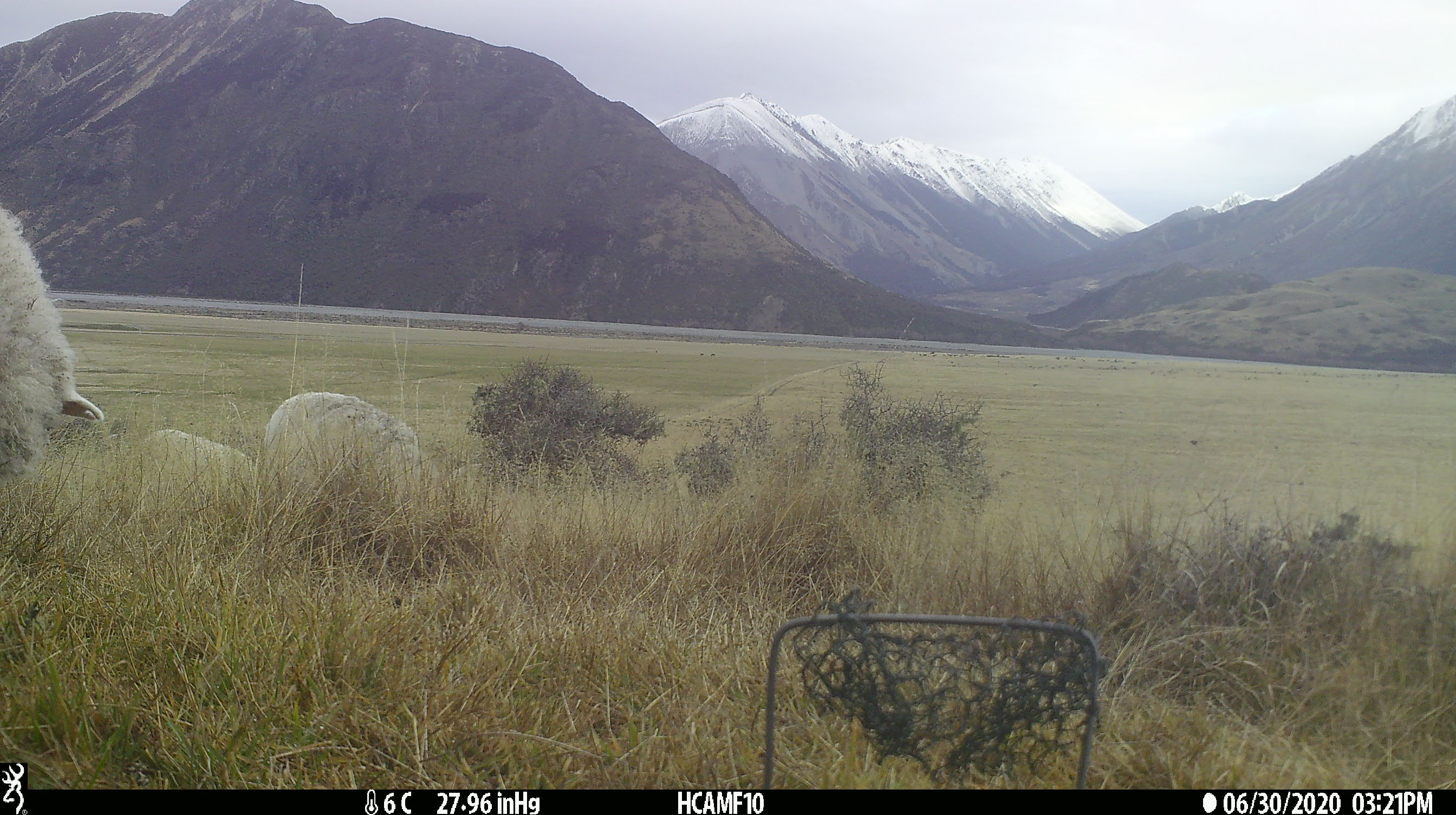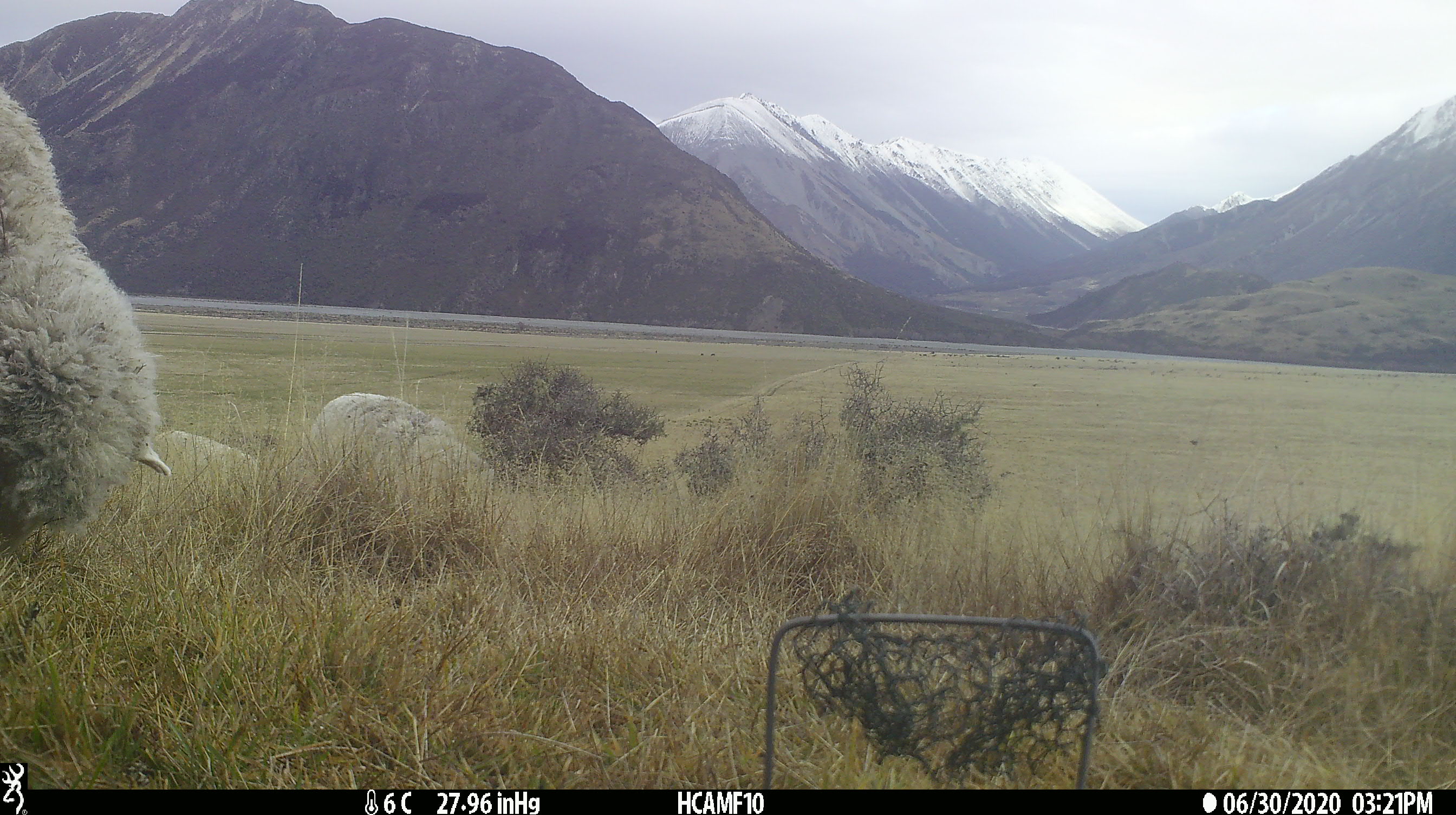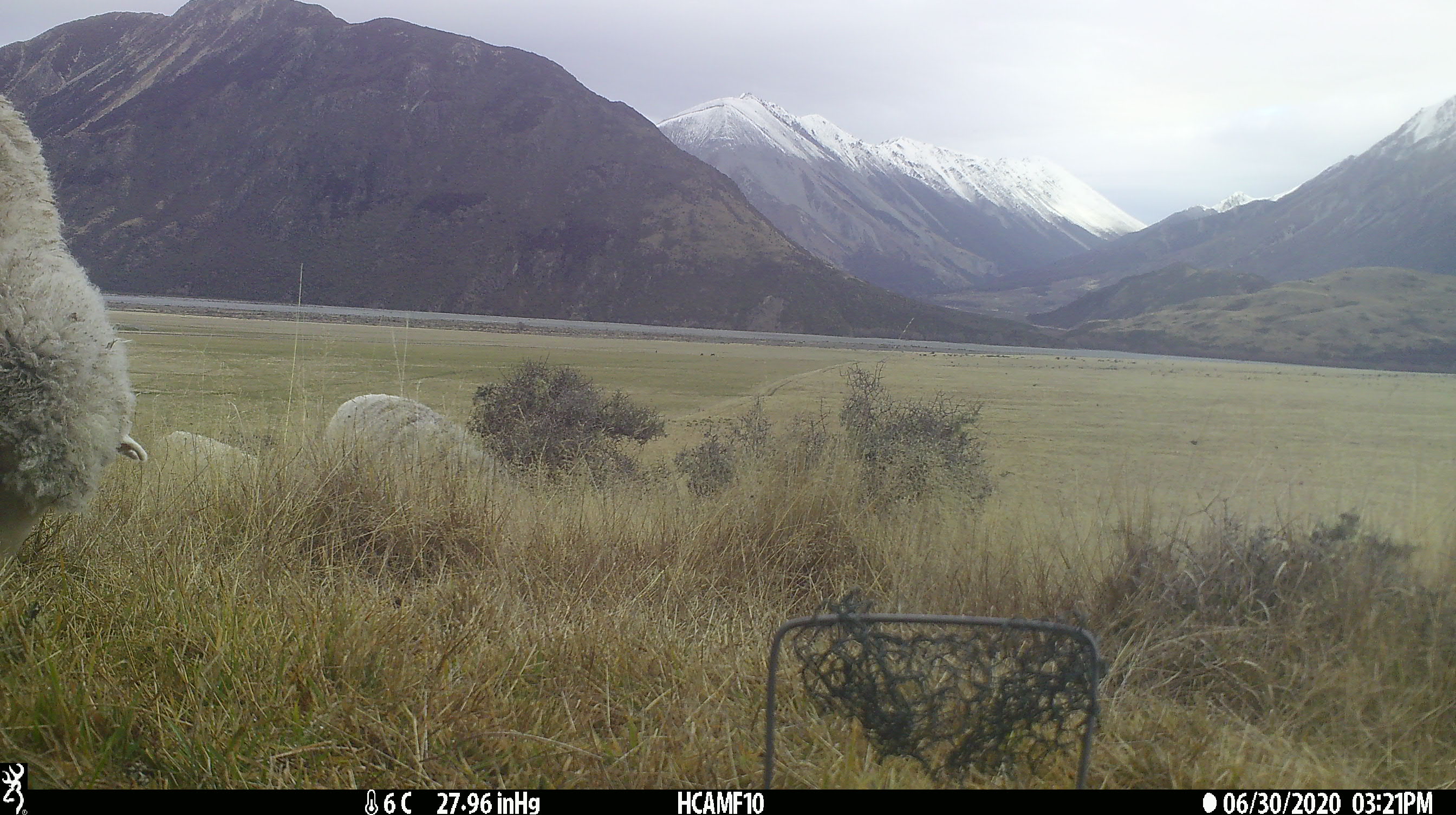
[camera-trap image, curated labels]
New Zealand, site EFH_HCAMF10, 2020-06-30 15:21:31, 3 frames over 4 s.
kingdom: Animalia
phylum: Chordata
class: Mammalia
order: Artiodactyla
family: Bovidae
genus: Ovis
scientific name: Ovis aries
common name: domestic sheep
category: sheep